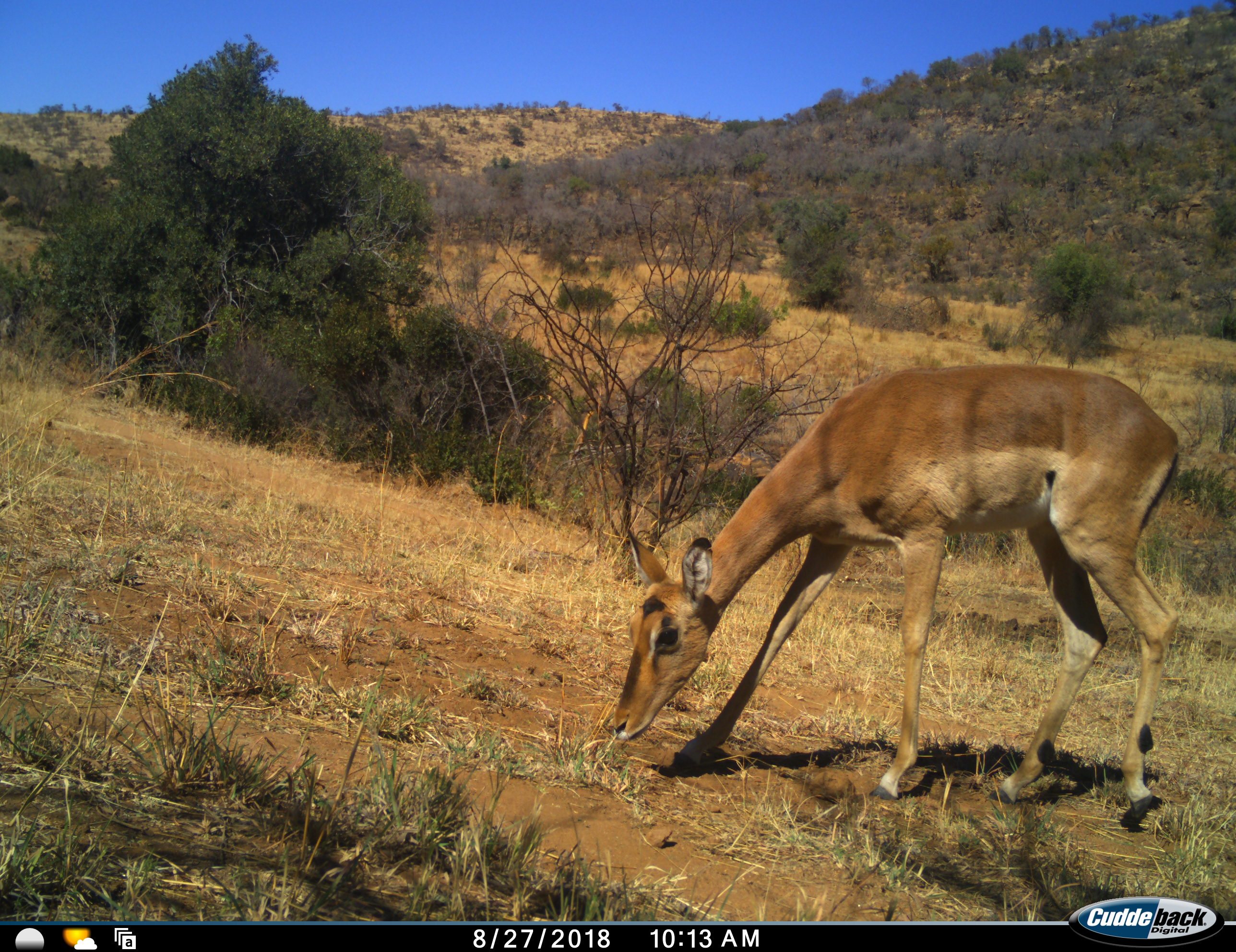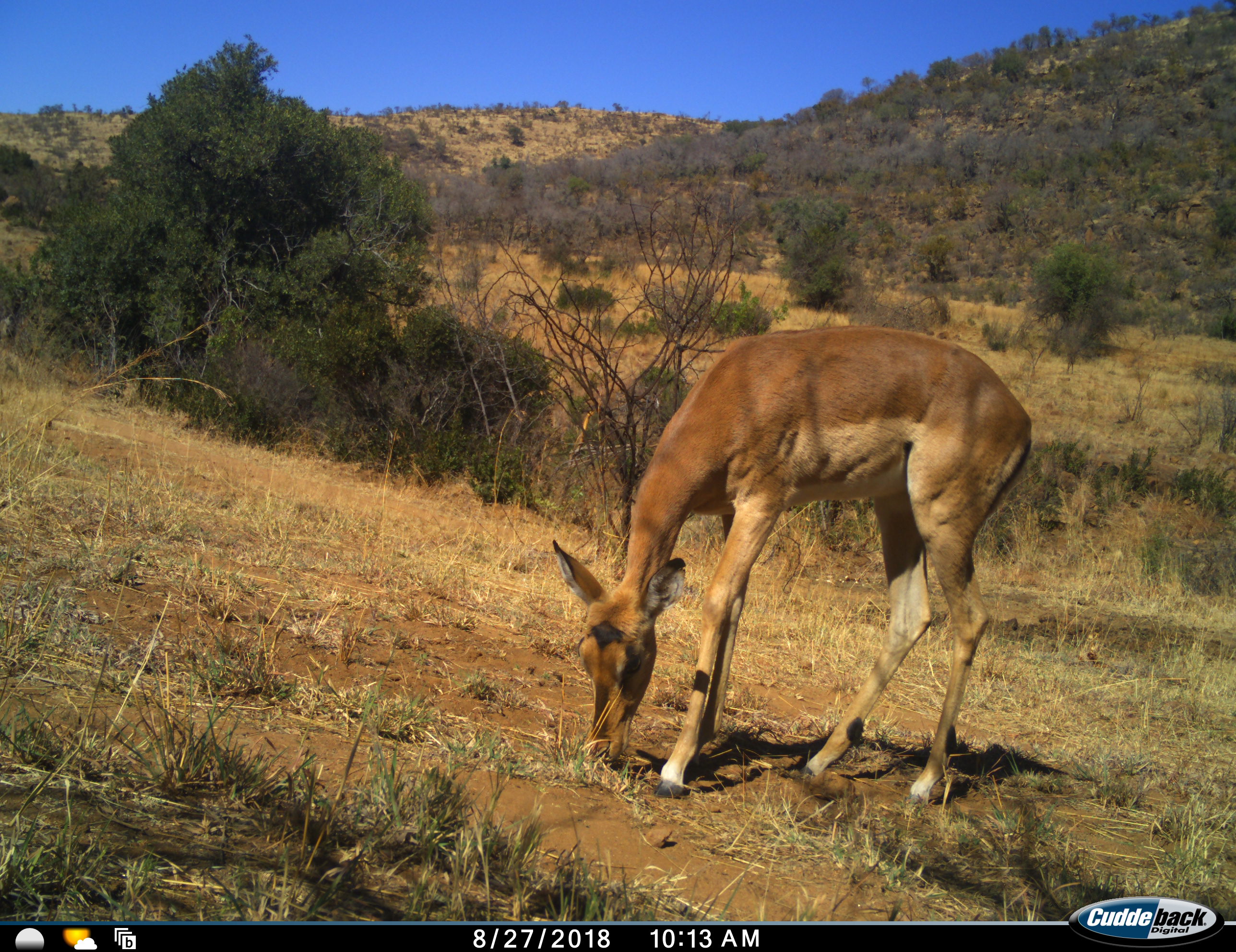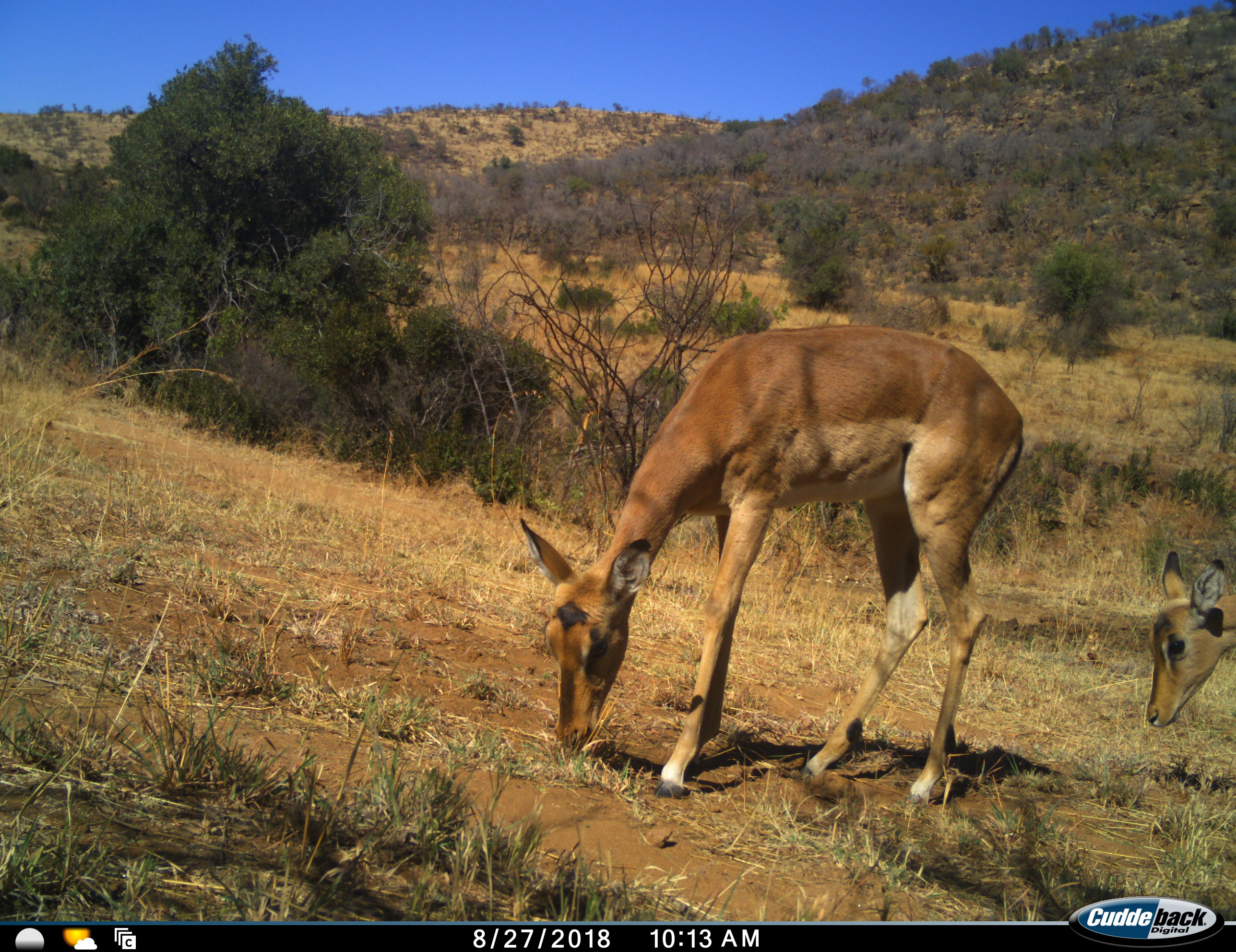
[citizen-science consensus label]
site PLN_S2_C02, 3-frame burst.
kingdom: Animalia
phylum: Chordata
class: Mammalia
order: Artiodactyla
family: Bovidae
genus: Aepyceros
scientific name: Aepyceros melampus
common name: impala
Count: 2.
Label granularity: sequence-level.